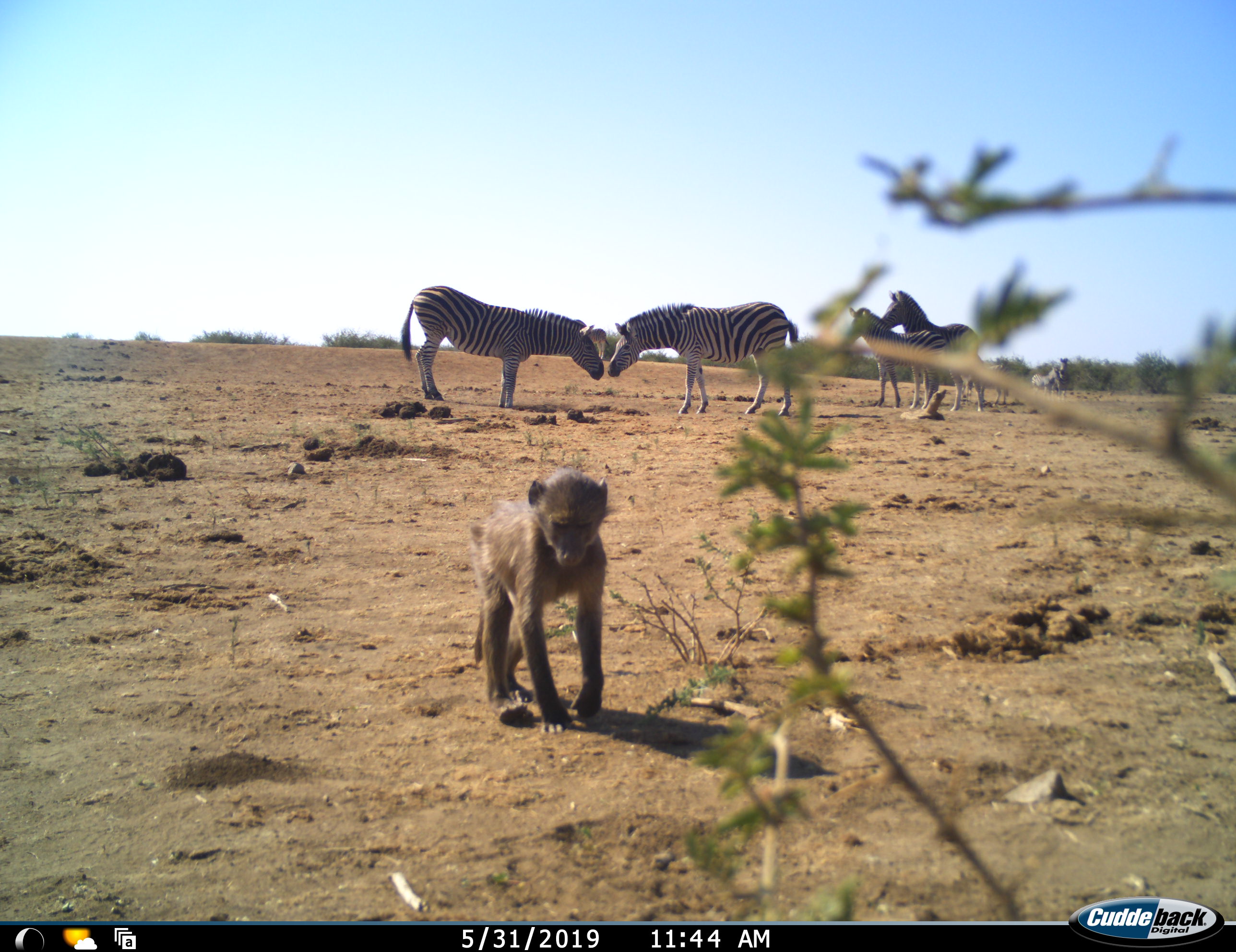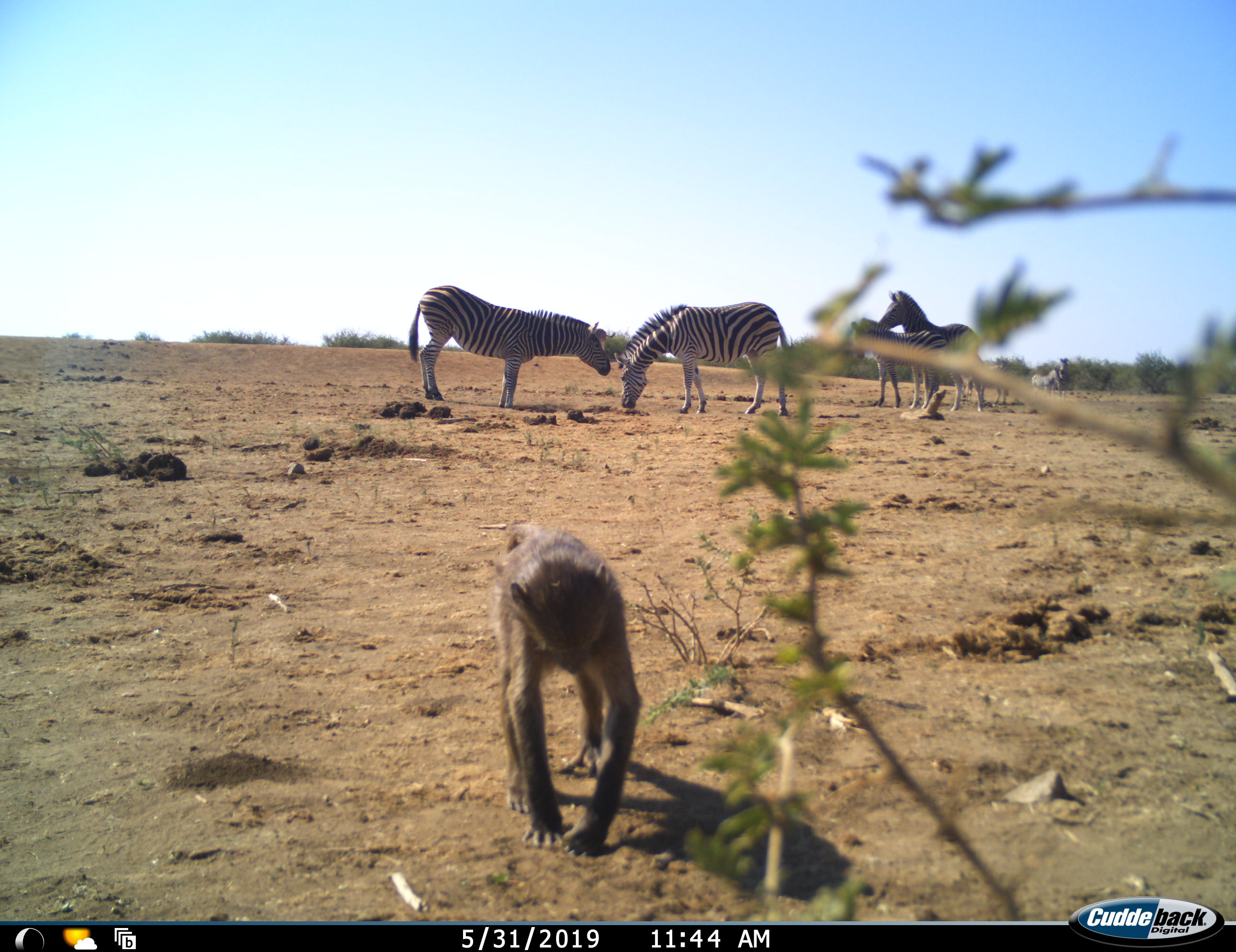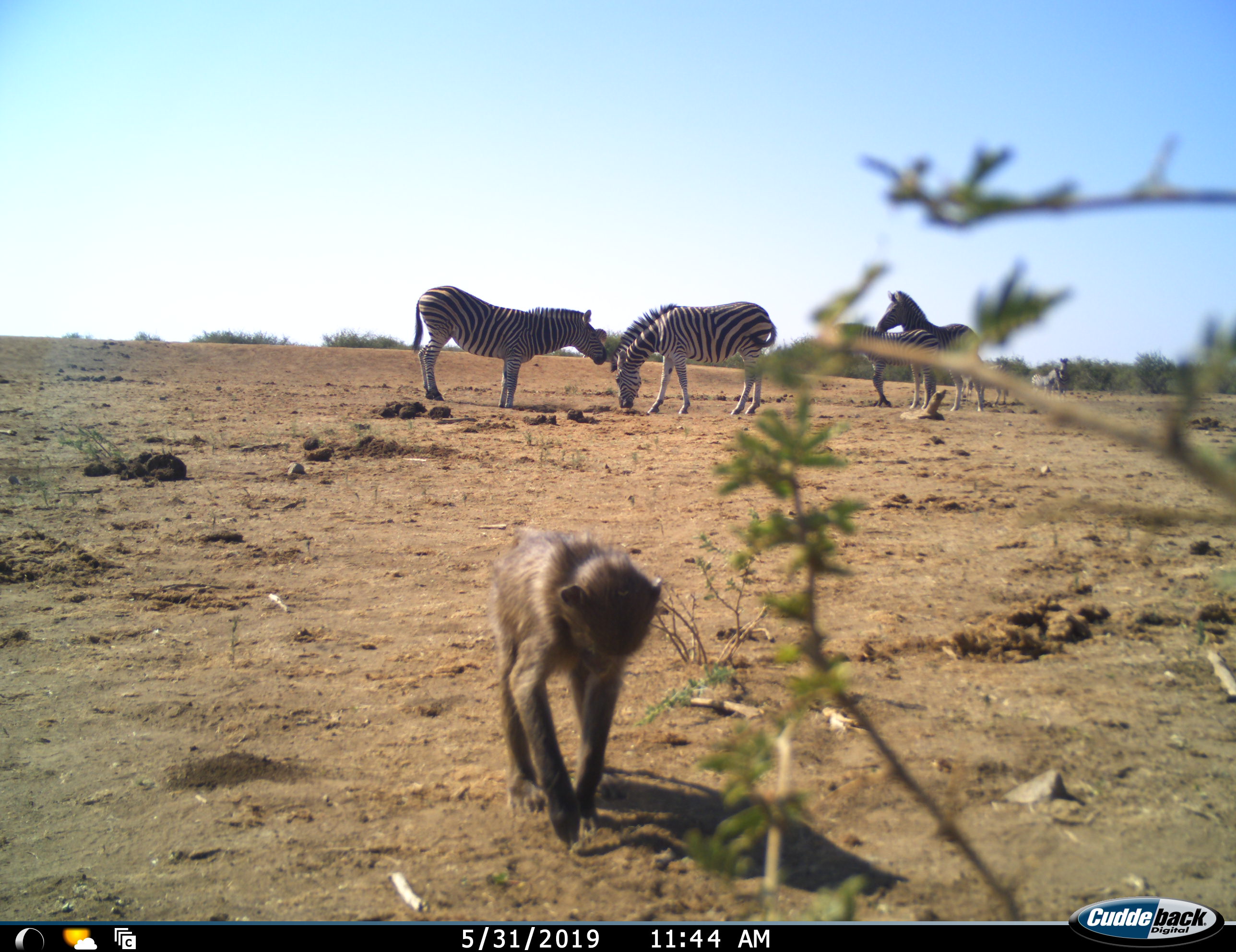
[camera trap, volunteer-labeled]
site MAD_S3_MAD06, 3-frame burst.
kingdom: Animalia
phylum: Chordata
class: Mammalia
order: Primates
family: Cercopithecidae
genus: Papio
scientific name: Papio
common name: baboon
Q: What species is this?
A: Baboon (Papio).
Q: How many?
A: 1.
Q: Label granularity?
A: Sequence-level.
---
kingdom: Animalia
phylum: Chordata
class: Mammalia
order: Perissodactyla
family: Equidae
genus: Equus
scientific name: Equus quagga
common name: plains zebra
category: zebraplains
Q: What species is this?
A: Zebraplains (plains zebra) (Equus quagga).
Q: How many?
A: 6.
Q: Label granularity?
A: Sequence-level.